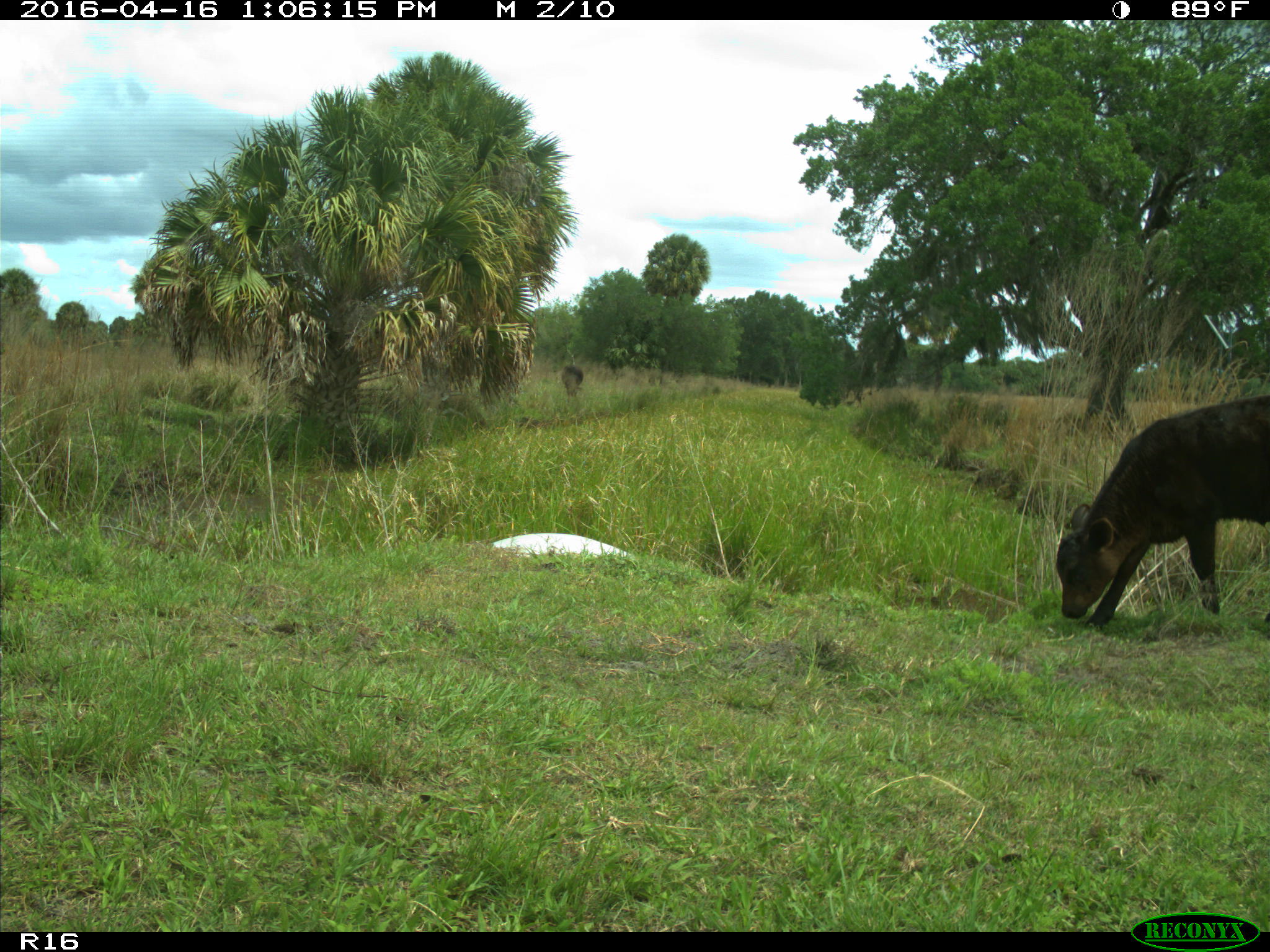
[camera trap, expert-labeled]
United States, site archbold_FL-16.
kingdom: Animalia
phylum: Chordata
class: Mammalia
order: Artiodactyla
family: Bovidae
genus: Bos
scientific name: Bos taurus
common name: domestic cow